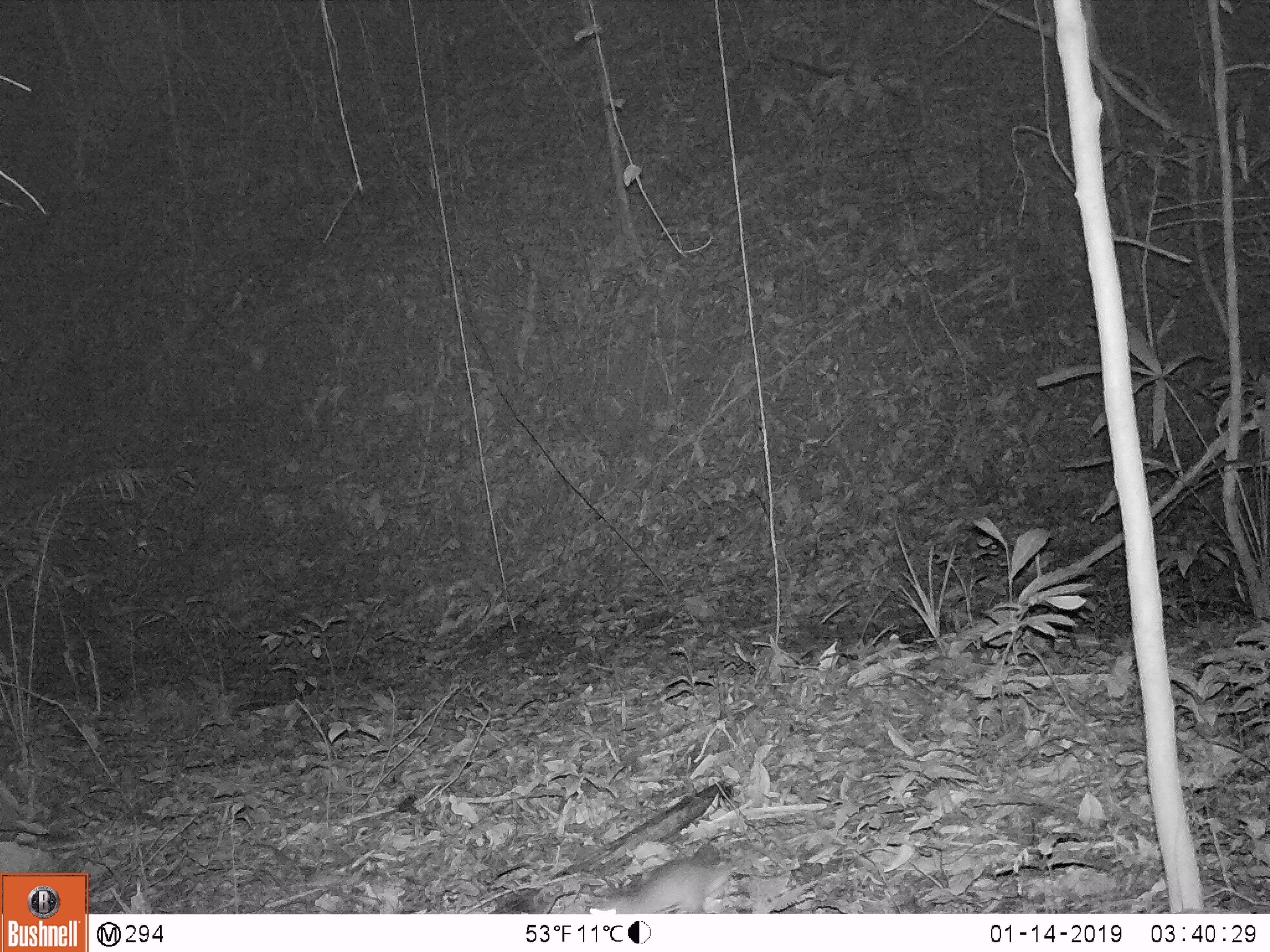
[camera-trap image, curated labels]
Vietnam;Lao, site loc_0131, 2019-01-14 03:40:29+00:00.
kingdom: Animalia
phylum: Chordata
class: Mammalia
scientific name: Mammalia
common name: mammal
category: unidentified small mammal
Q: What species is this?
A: Unidentified small mammal (mammal) (Mammalia).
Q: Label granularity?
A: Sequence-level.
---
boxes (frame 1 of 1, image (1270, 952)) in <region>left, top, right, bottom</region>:
unidentified small mammal: <region>584, 855, 735, 914</region>